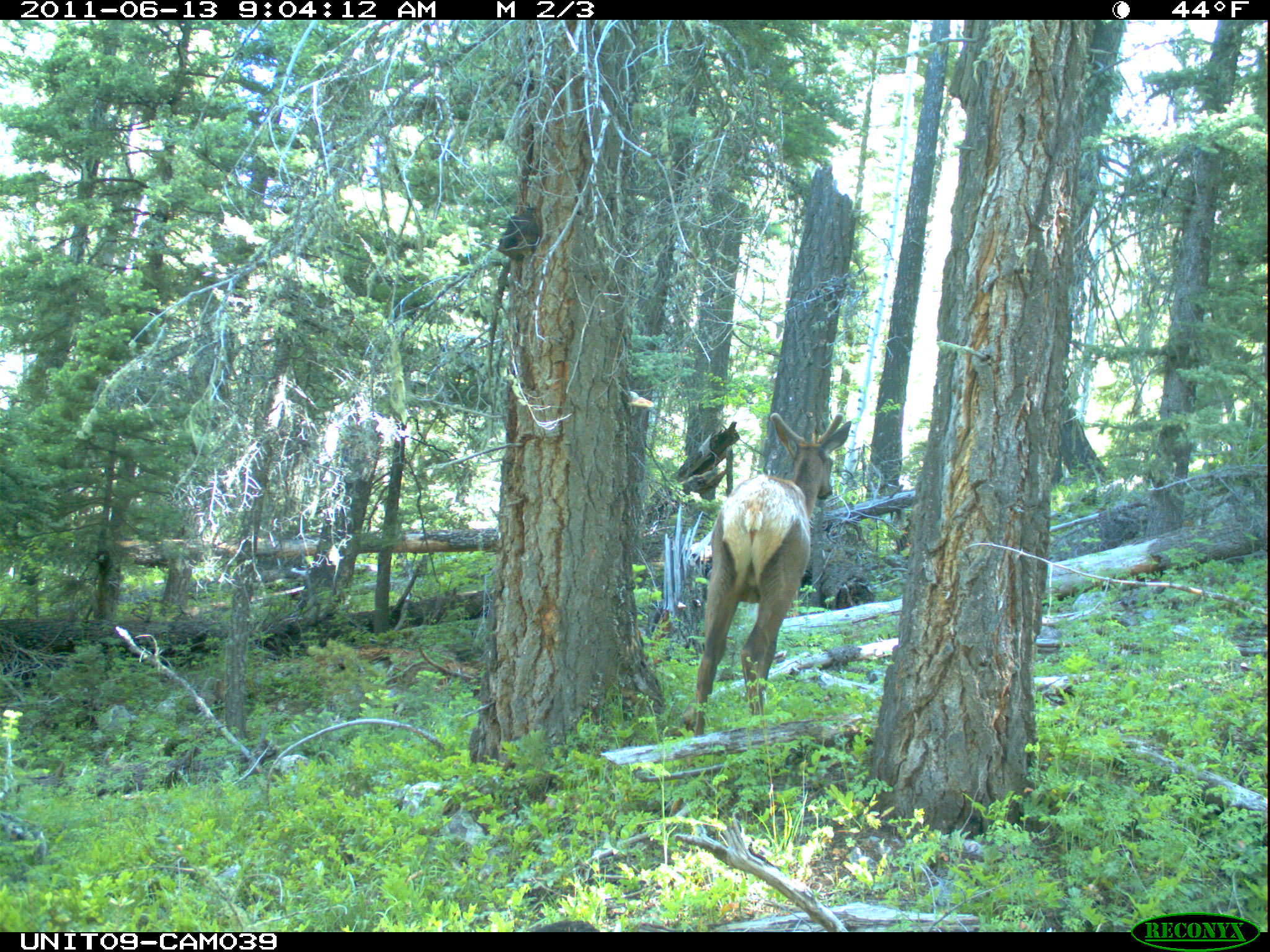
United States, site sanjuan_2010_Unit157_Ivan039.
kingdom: Animalia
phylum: Chordata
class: Mammalia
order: Artiodactyla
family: Cervidae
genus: Cervus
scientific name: Cervus elaphus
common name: red deer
Cervus elaphus (red deer).